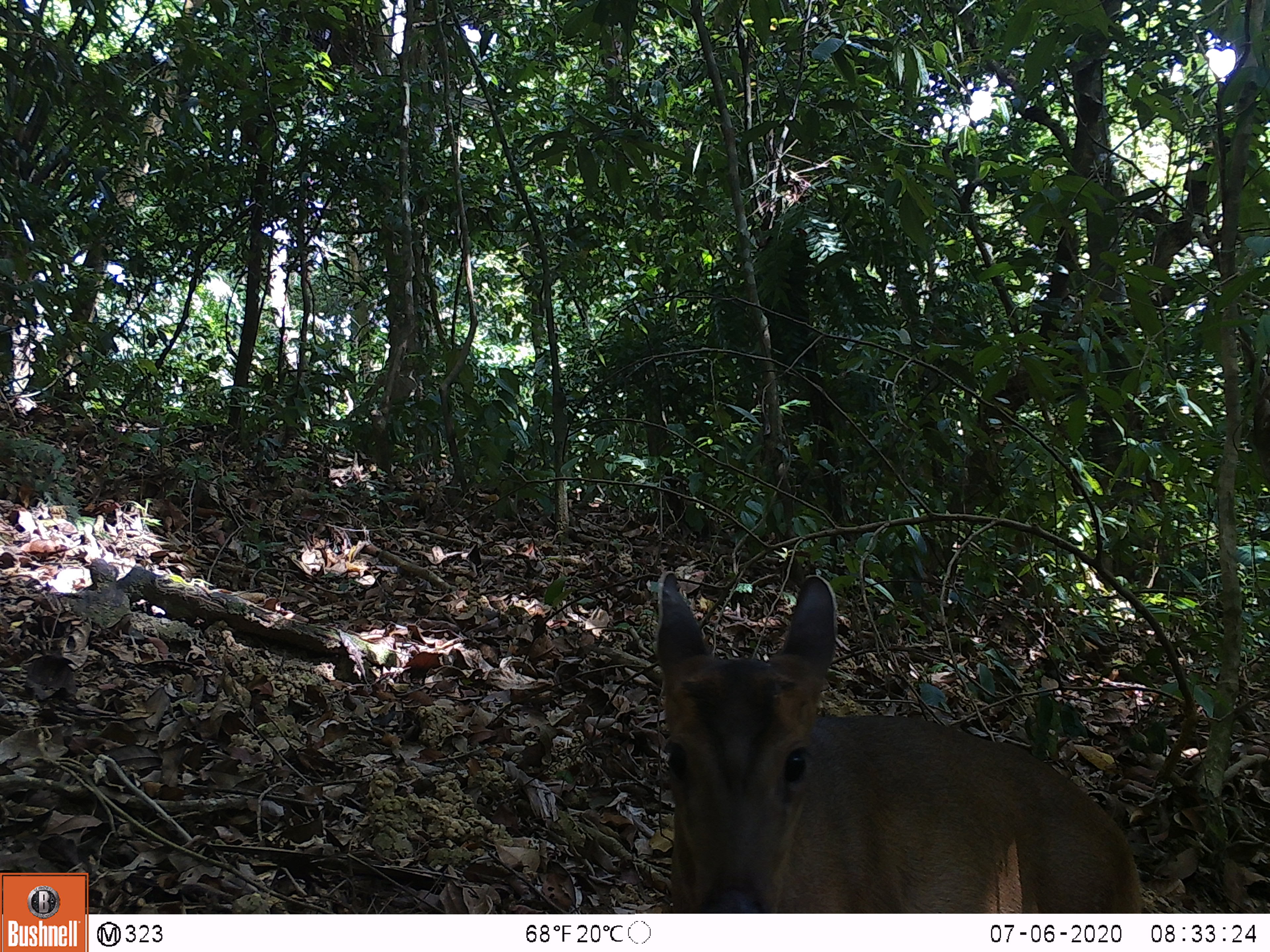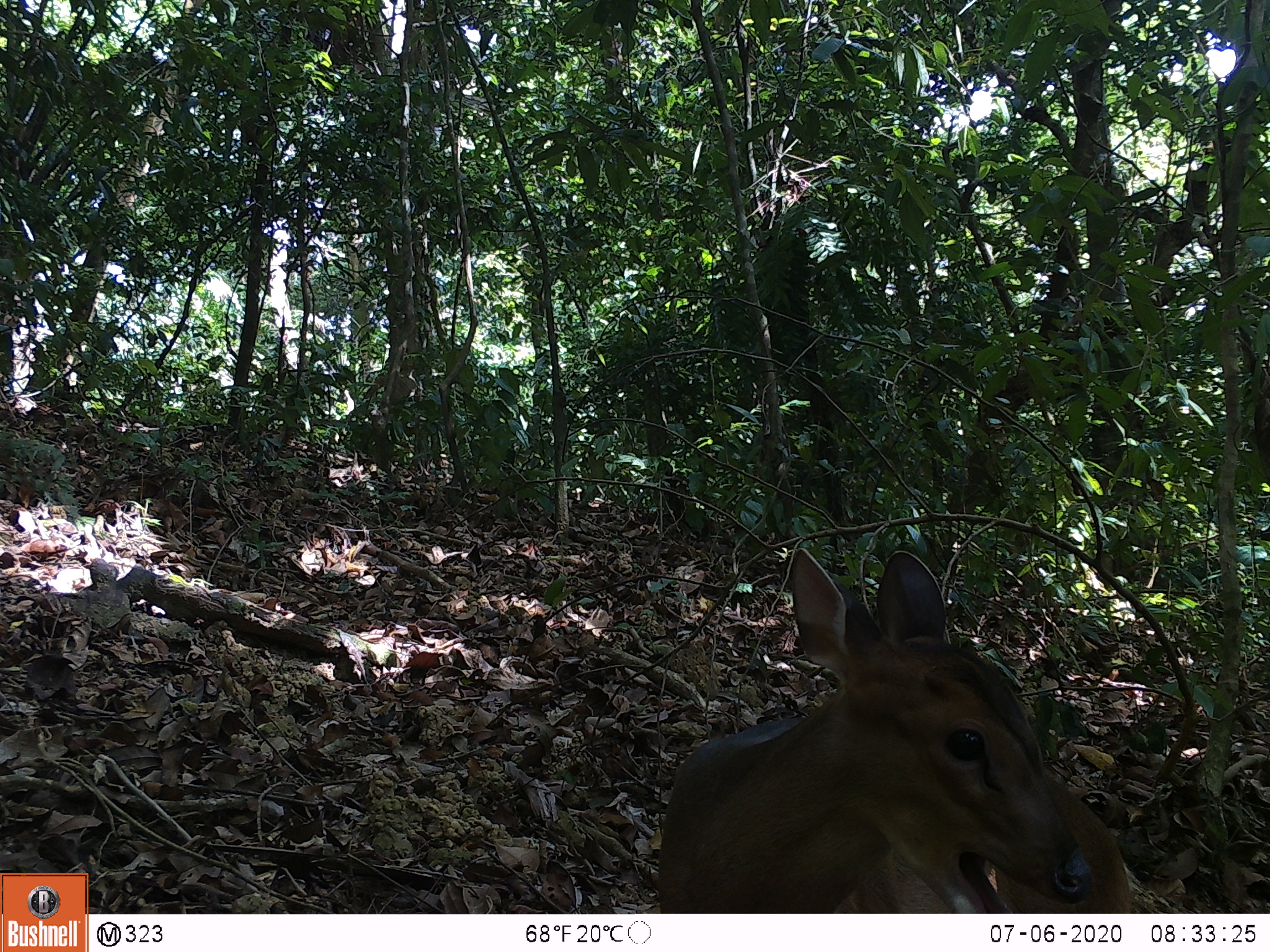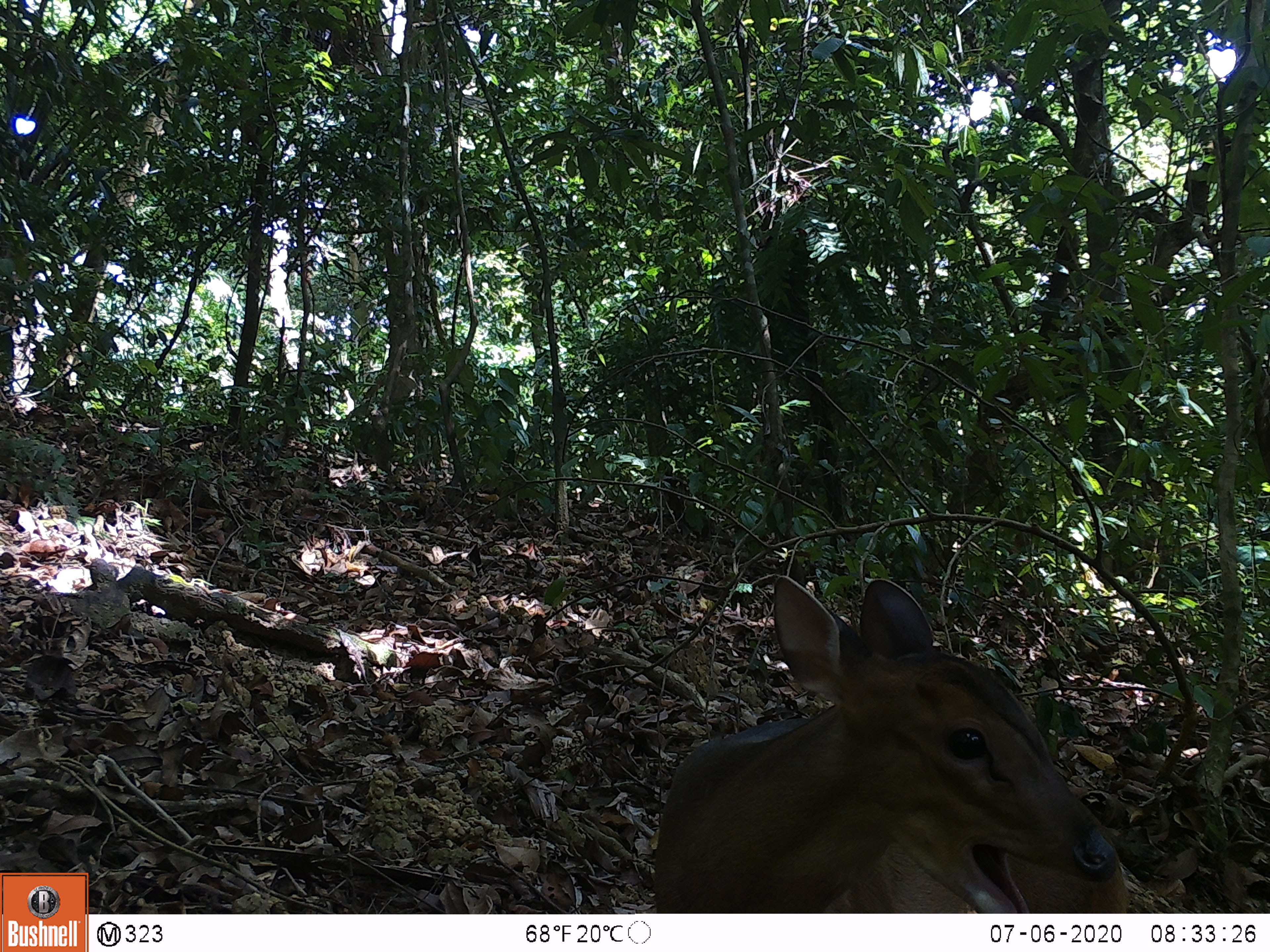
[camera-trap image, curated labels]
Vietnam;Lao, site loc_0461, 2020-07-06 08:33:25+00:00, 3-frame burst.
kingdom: Animalia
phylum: Chordata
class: Mammalia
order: Artiodactyla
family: Cervidae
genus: Muntiacus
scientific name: Muntiacus vuquangensis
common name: large-antlered muntjac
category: large antlered muntjac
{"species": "large antlered muntjac (large-antlered muntjac) (Muntiacus vuquangensis)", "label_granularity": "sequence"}